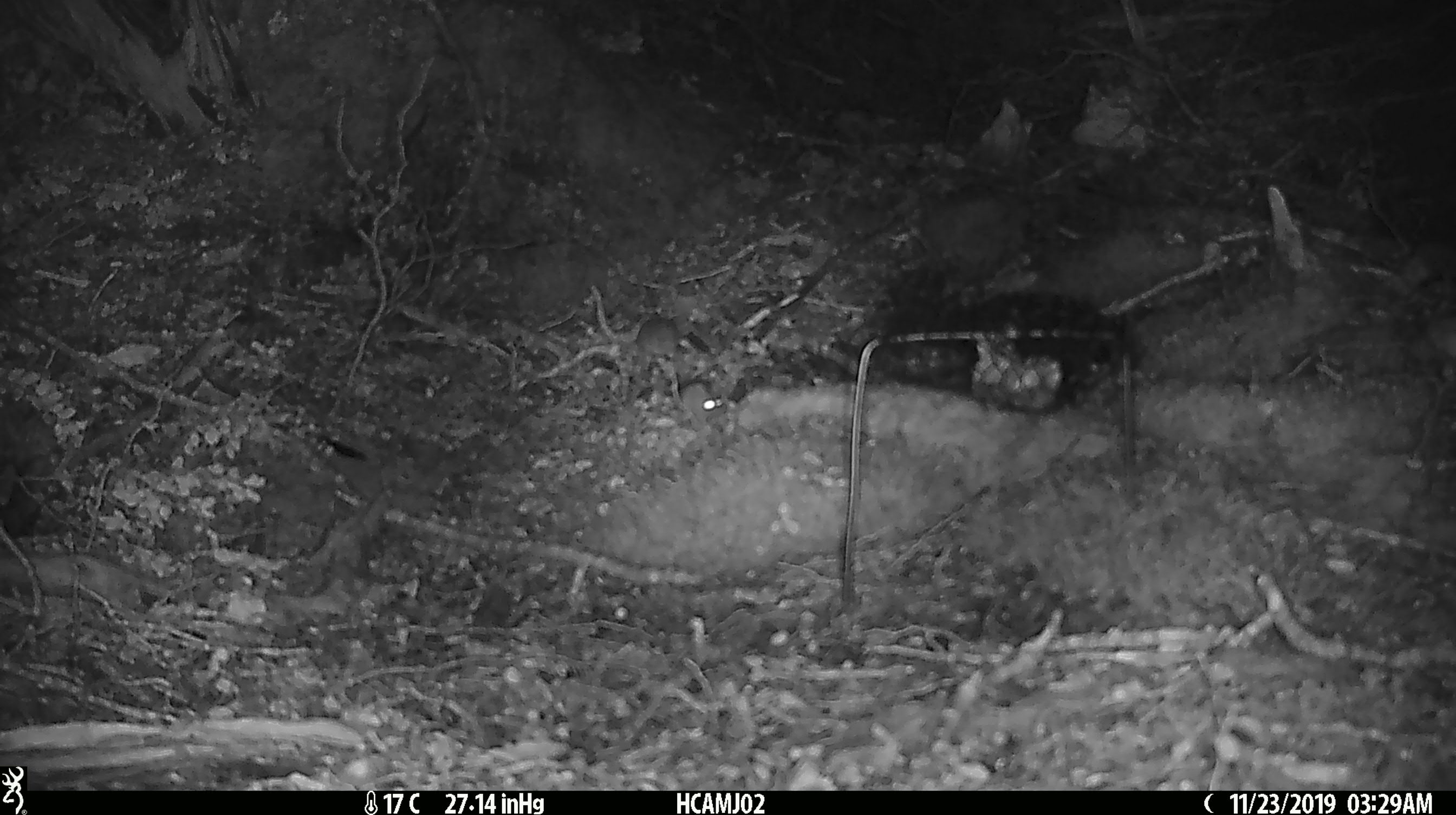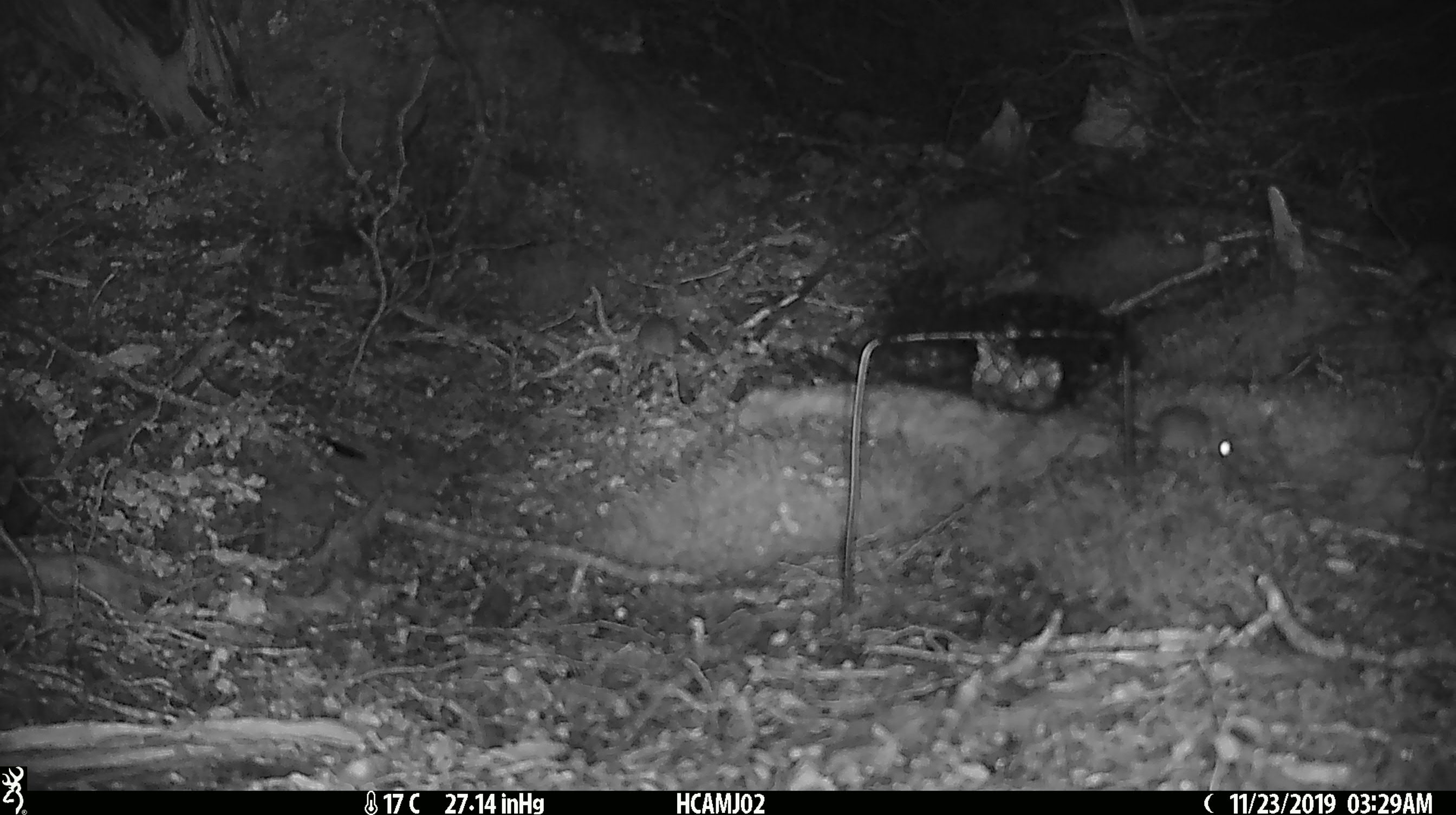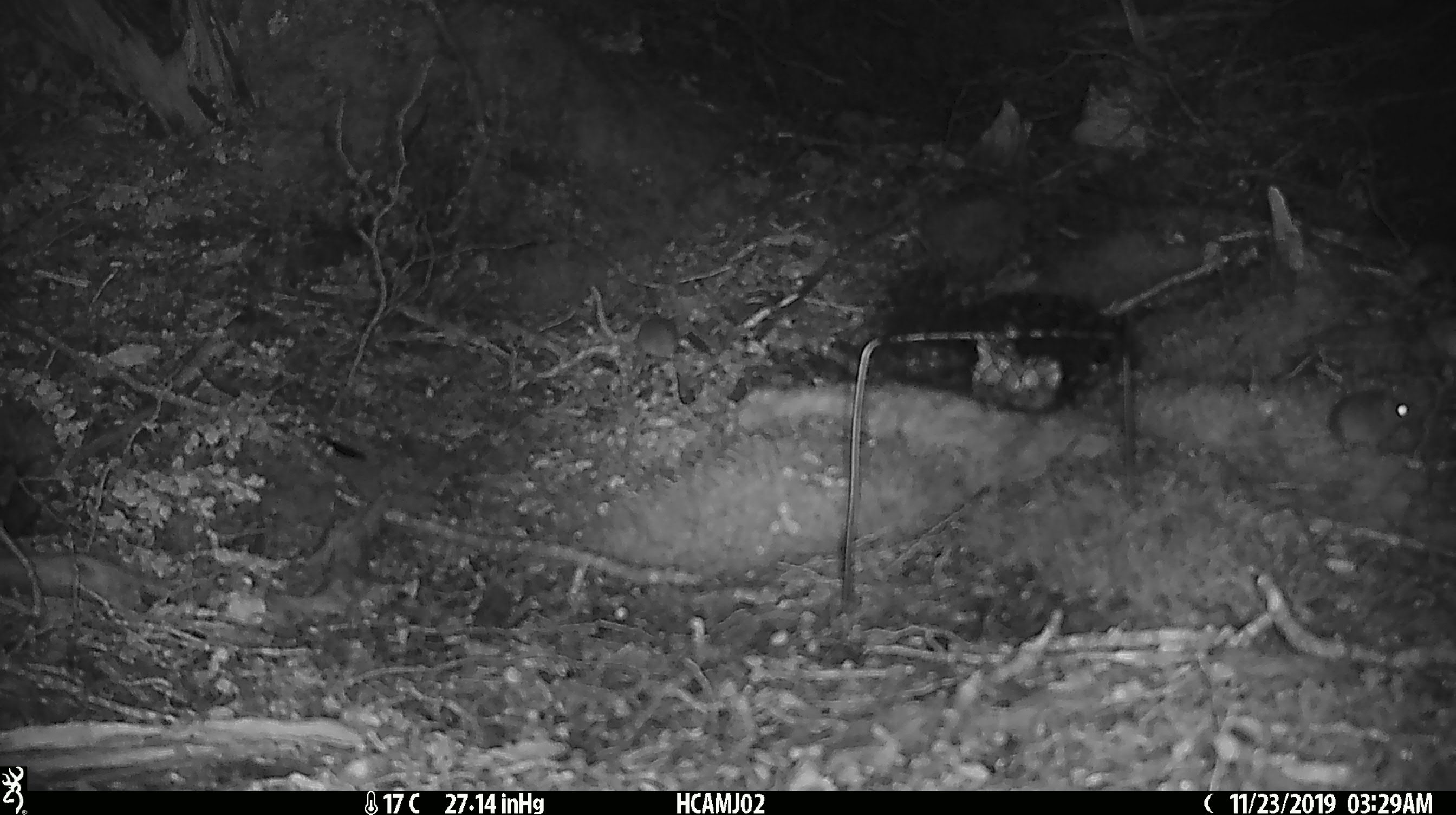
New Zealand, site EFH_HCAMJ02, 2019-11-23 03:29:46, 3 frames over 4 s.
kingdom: Animalia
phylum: Chordata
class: Mammalia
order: Rodentia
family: Muridae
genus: Mus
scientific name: Mus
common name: mouse